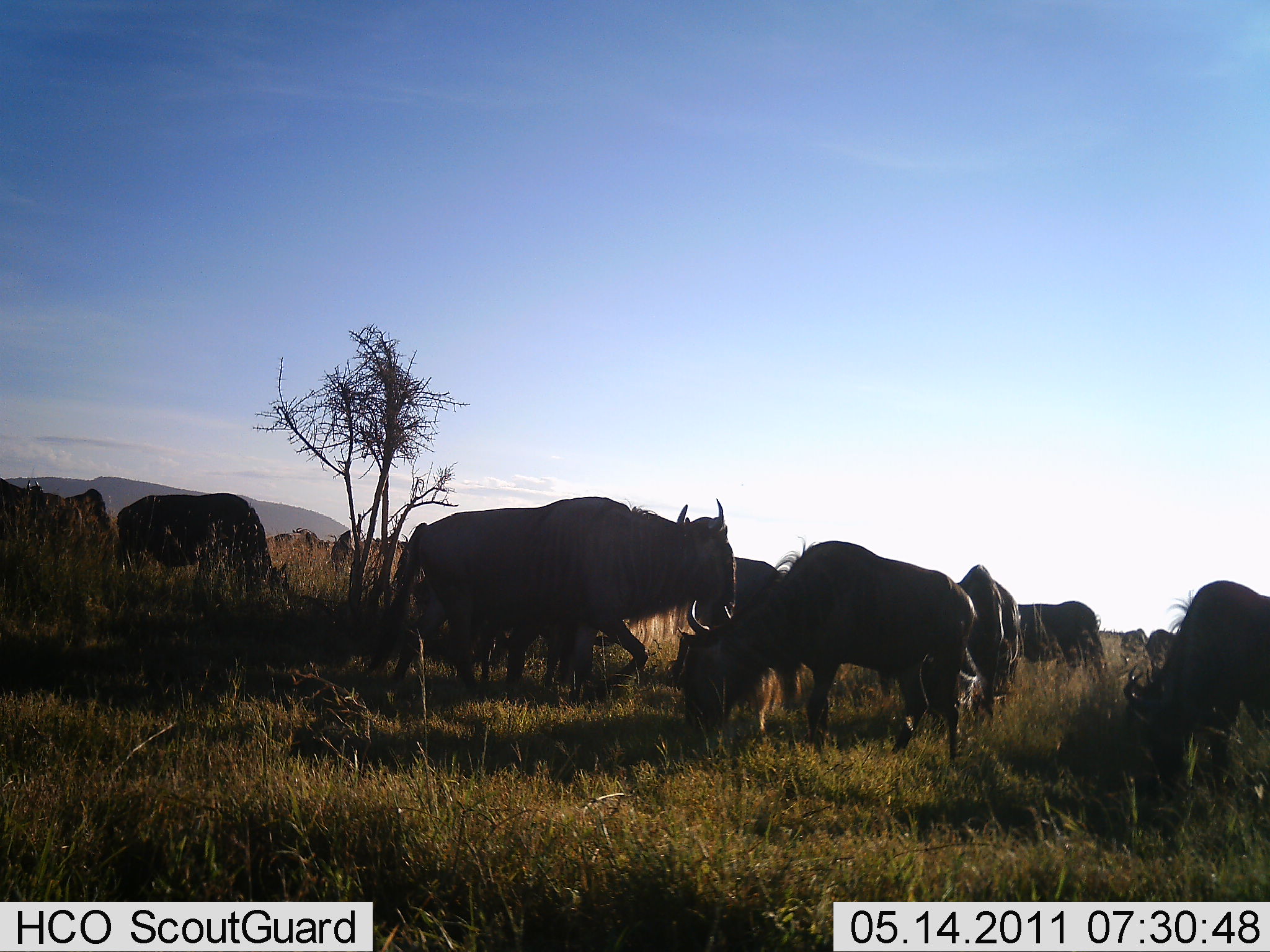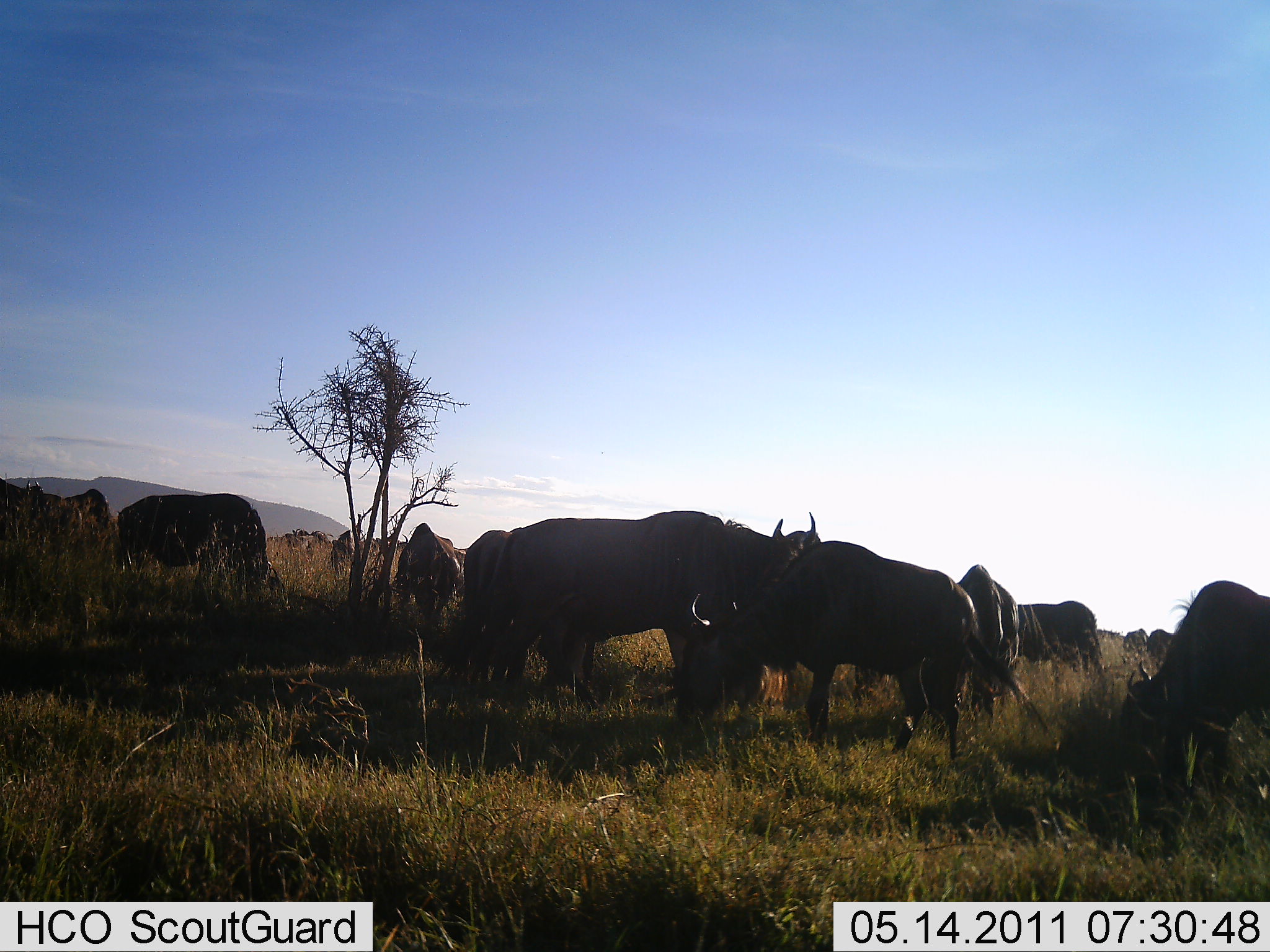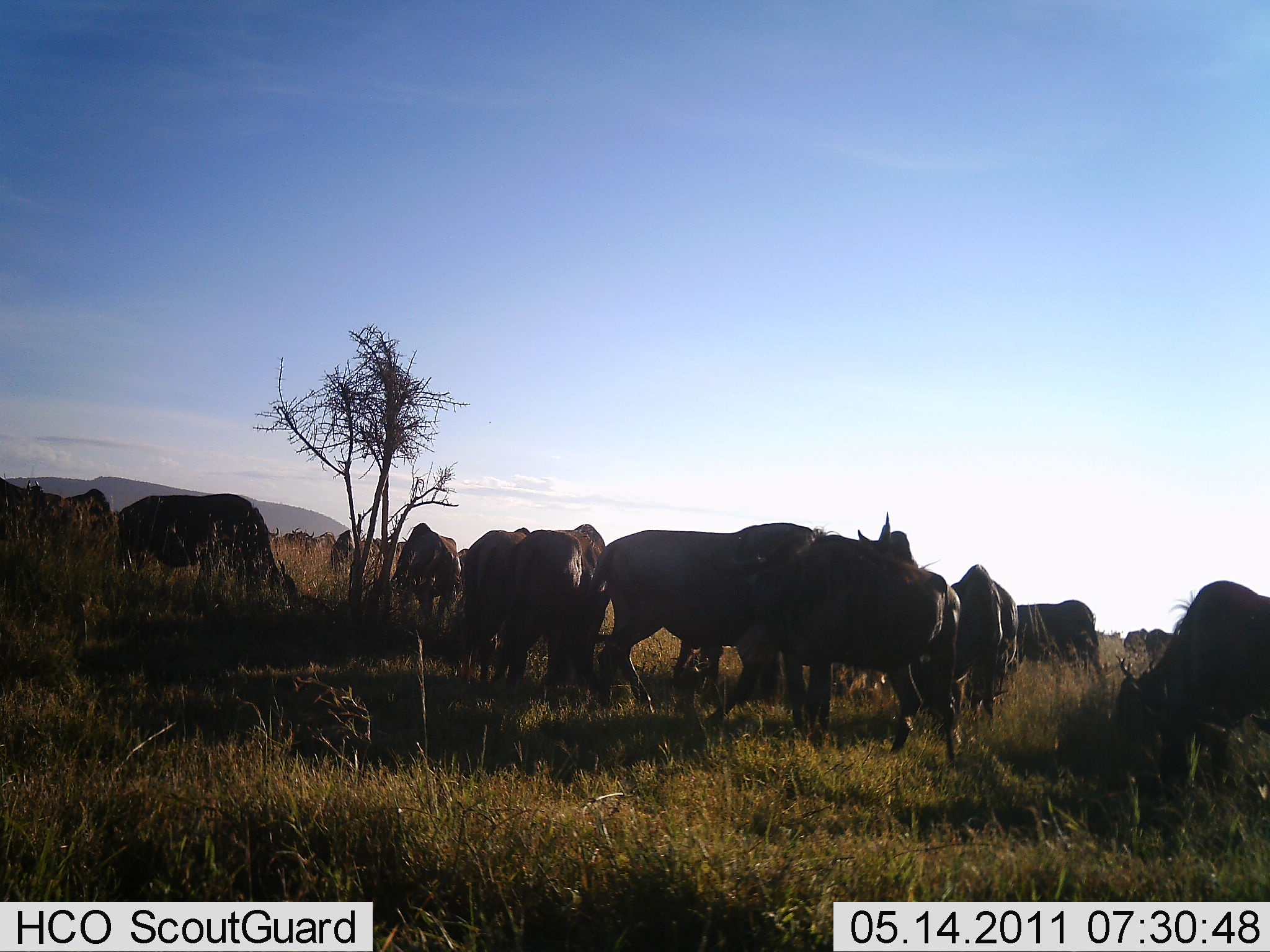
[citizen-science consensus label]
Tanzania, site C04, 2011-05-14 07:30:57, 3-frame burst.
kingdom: Animalia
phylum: Chordata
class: Mammalia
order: Artiodactyla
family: Bovidae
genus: Connochaetes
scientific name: Connochaetes taurinus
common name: blue wildebeest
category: wildebeest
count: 10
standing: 36%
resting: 27%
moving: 45%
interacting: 9%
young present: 0%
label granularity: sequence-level